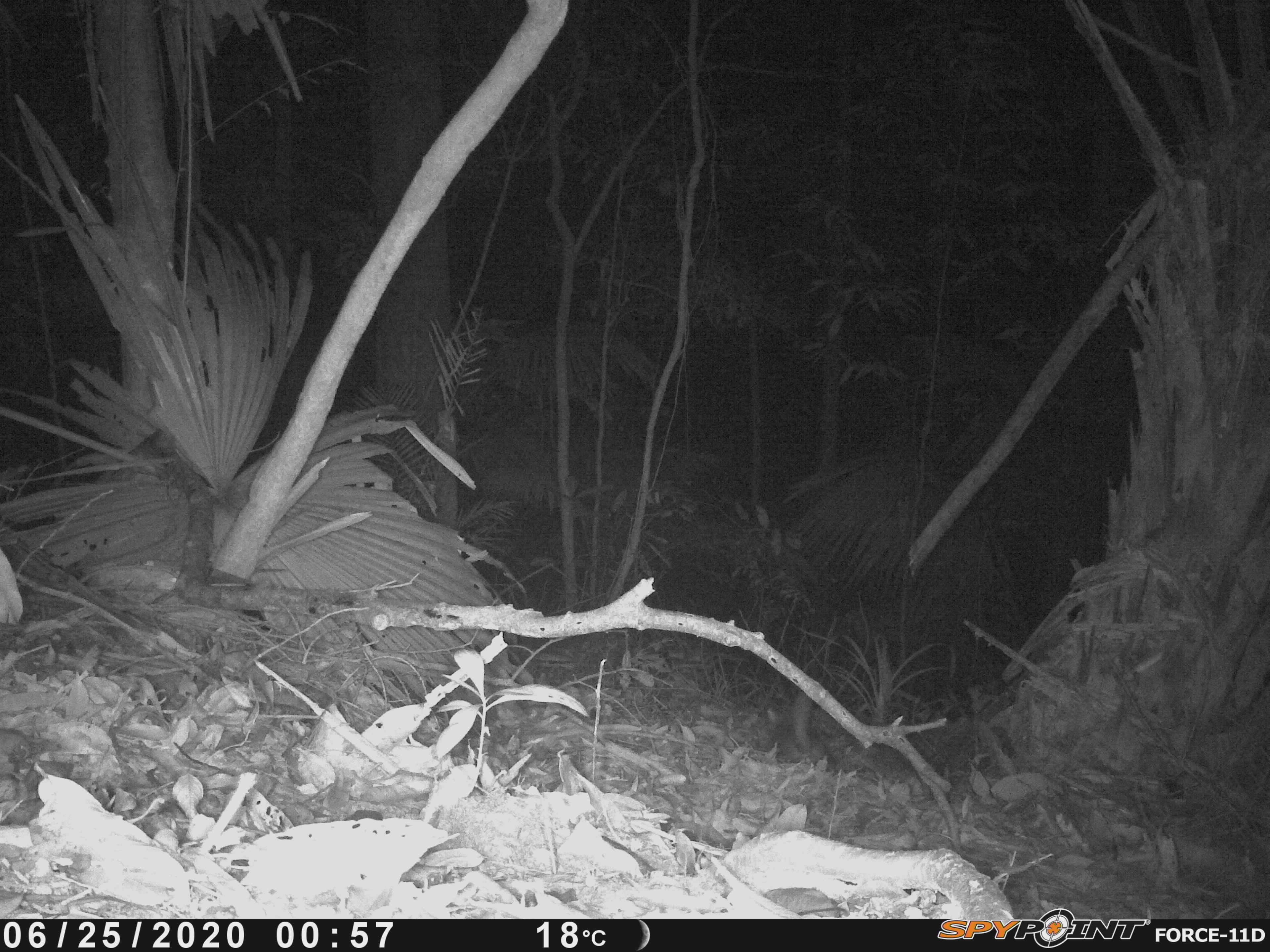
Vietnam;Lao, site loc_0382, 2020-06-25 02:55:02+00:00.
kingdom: Animalia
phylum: Chordata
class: Mammalia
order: Carnivora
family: Mustelidae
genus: Melogale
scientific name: Melogale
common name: ferret badger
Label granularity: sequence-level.